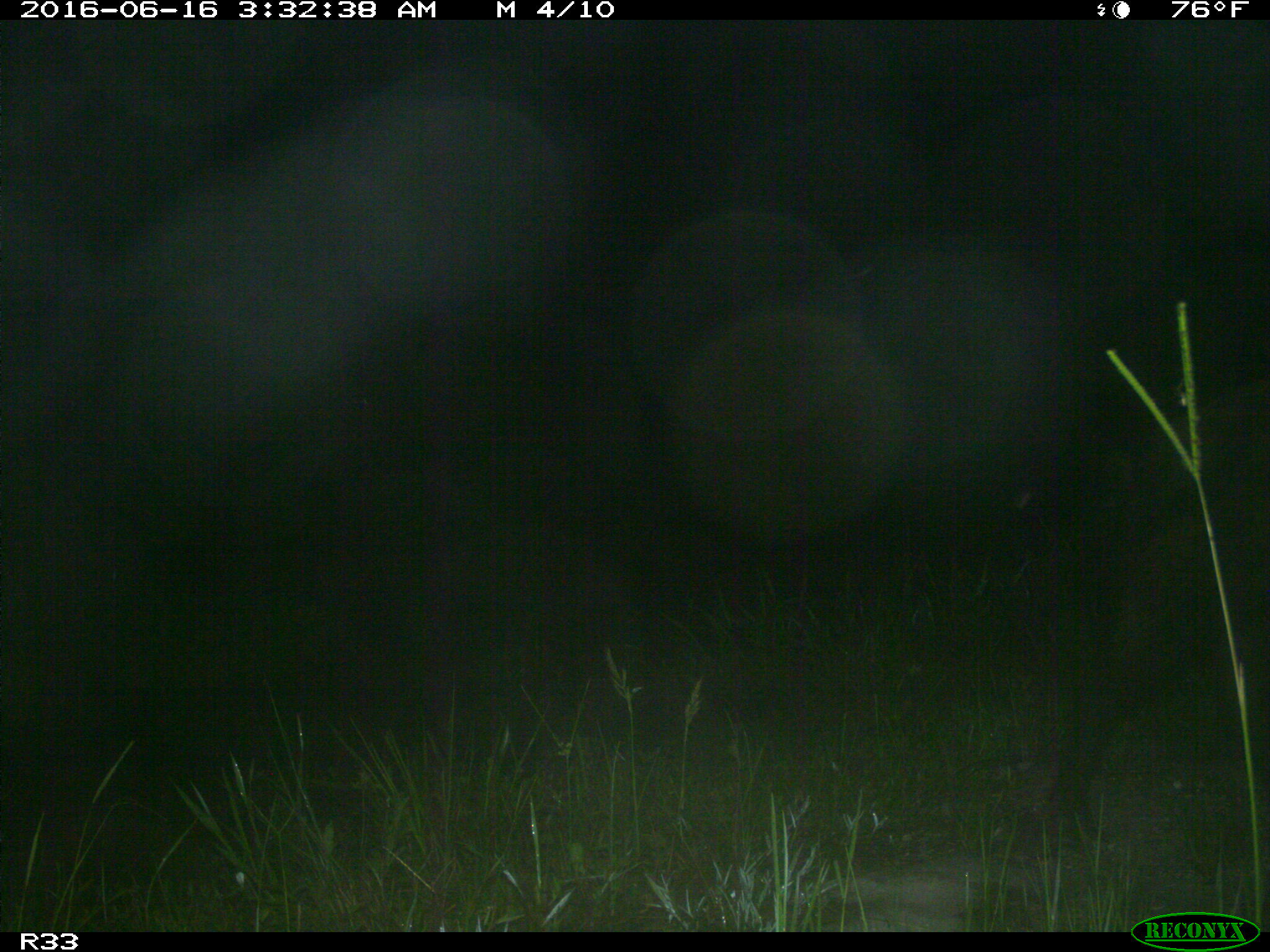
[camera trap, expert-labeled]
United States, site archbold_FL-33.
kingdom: Animalia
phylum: Chordata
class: Mammalia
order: Artiodactyla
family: Suidae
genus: Sus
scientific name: Sus scrofa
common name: wild boar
Sus scrofa (wild boar).